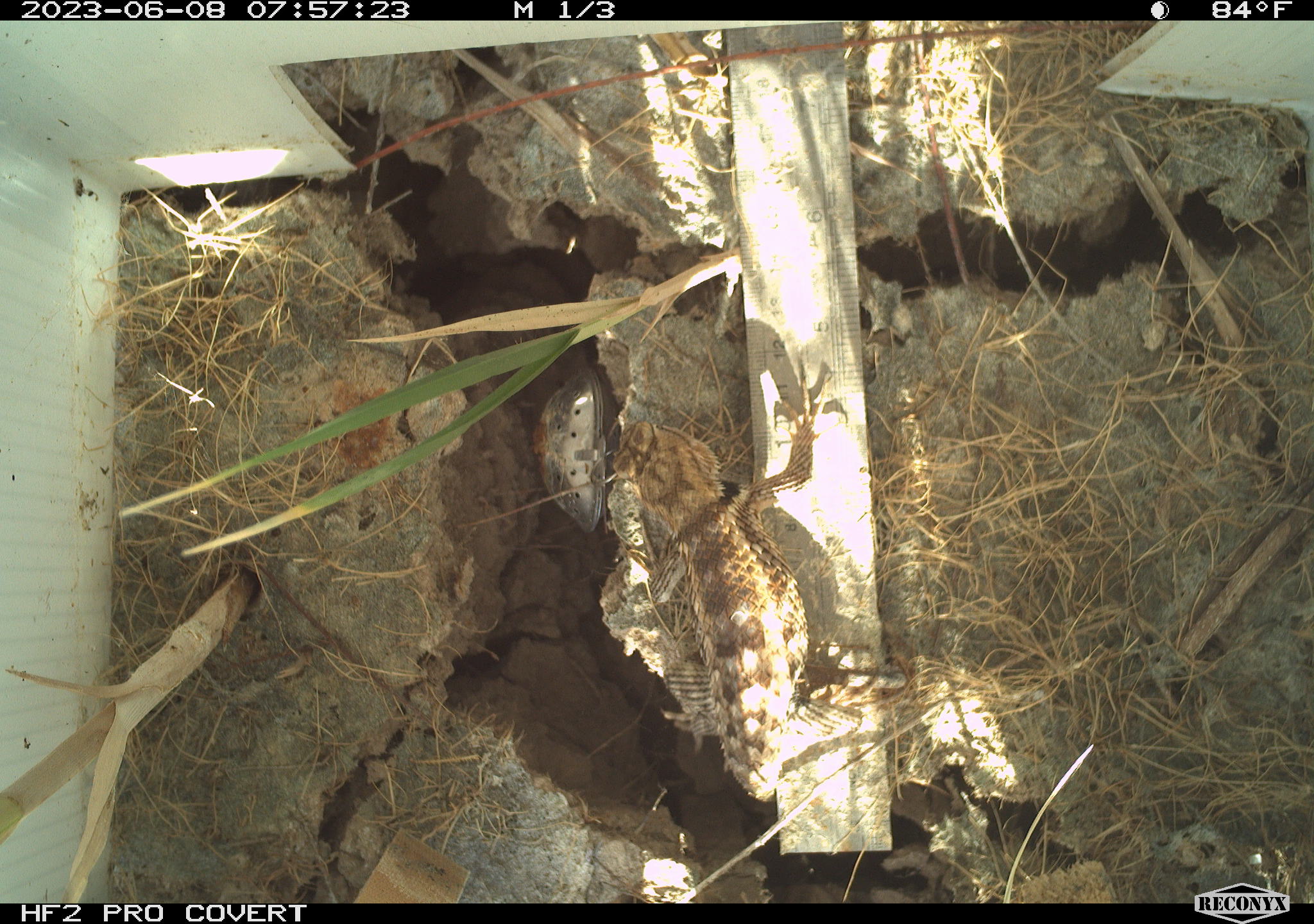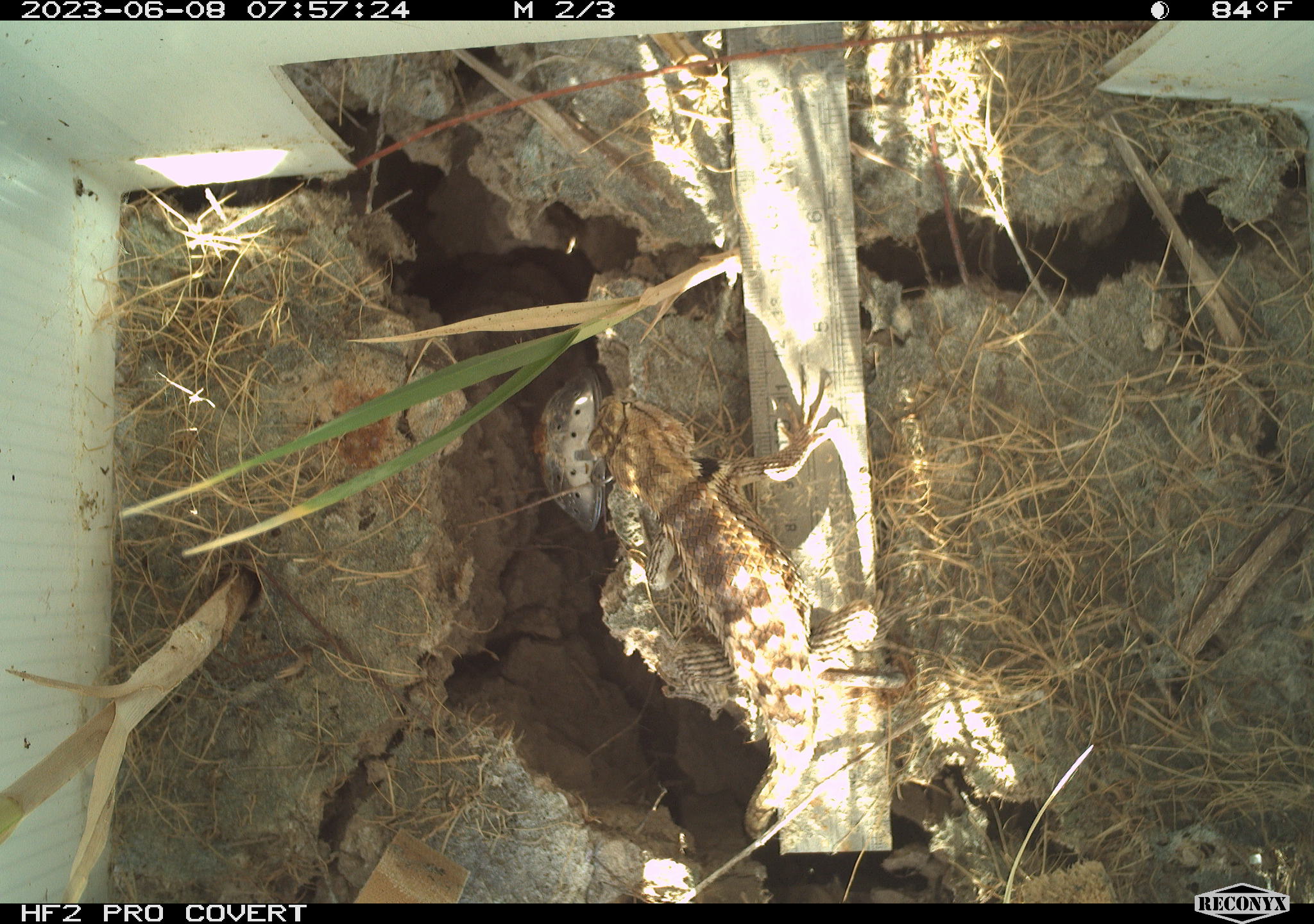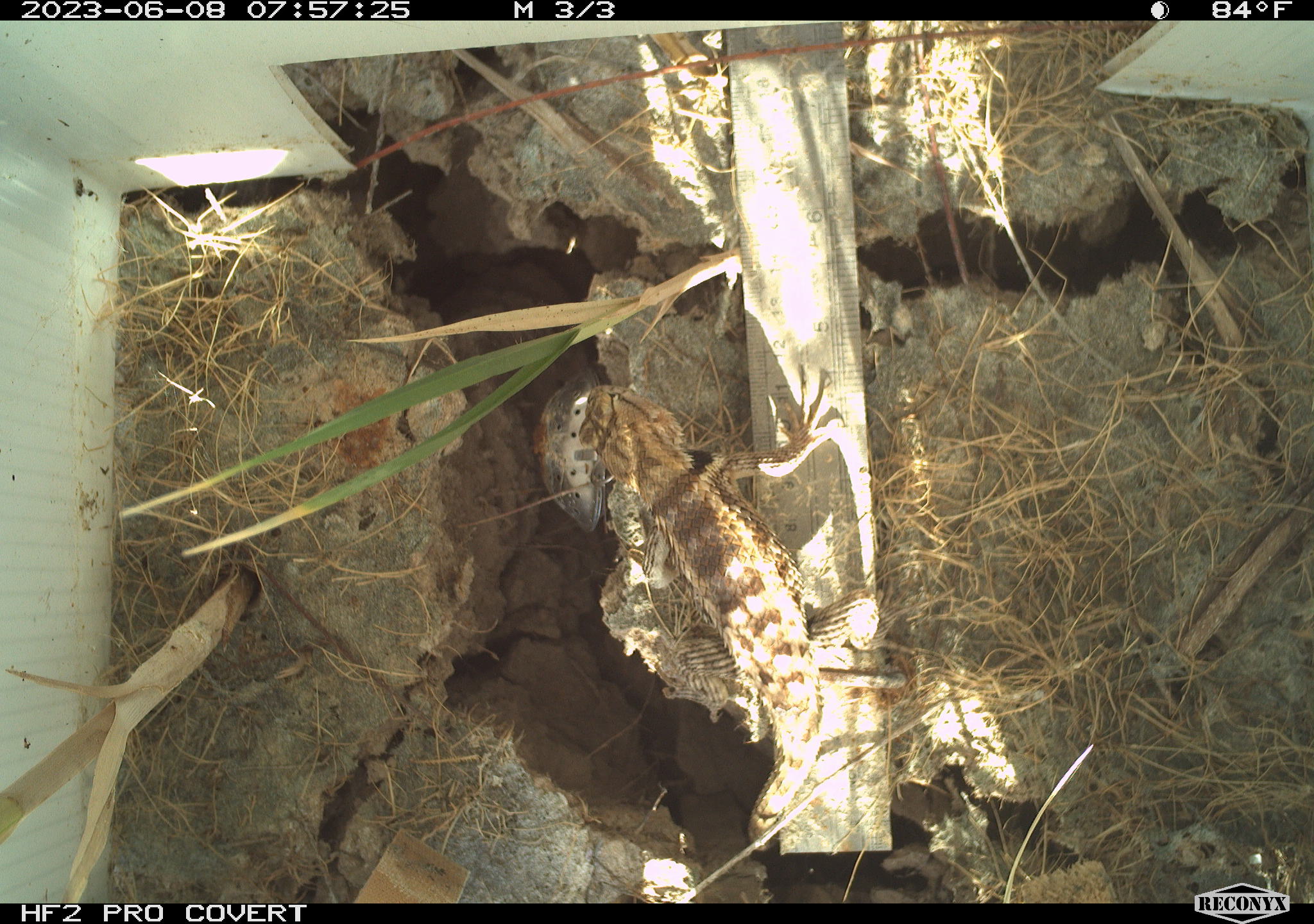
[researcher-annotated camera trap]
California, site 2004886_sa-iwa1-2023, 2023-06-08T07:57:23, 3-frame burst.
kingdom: Animalia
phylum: Chordata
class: Reptilia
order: Squamata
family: Phrynosomatidae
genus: Sceloporus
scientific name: Sceloporus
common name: spiny lizards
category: sceloporus species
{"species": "sceloporus species (spiny lizards) (Sceloporus)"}